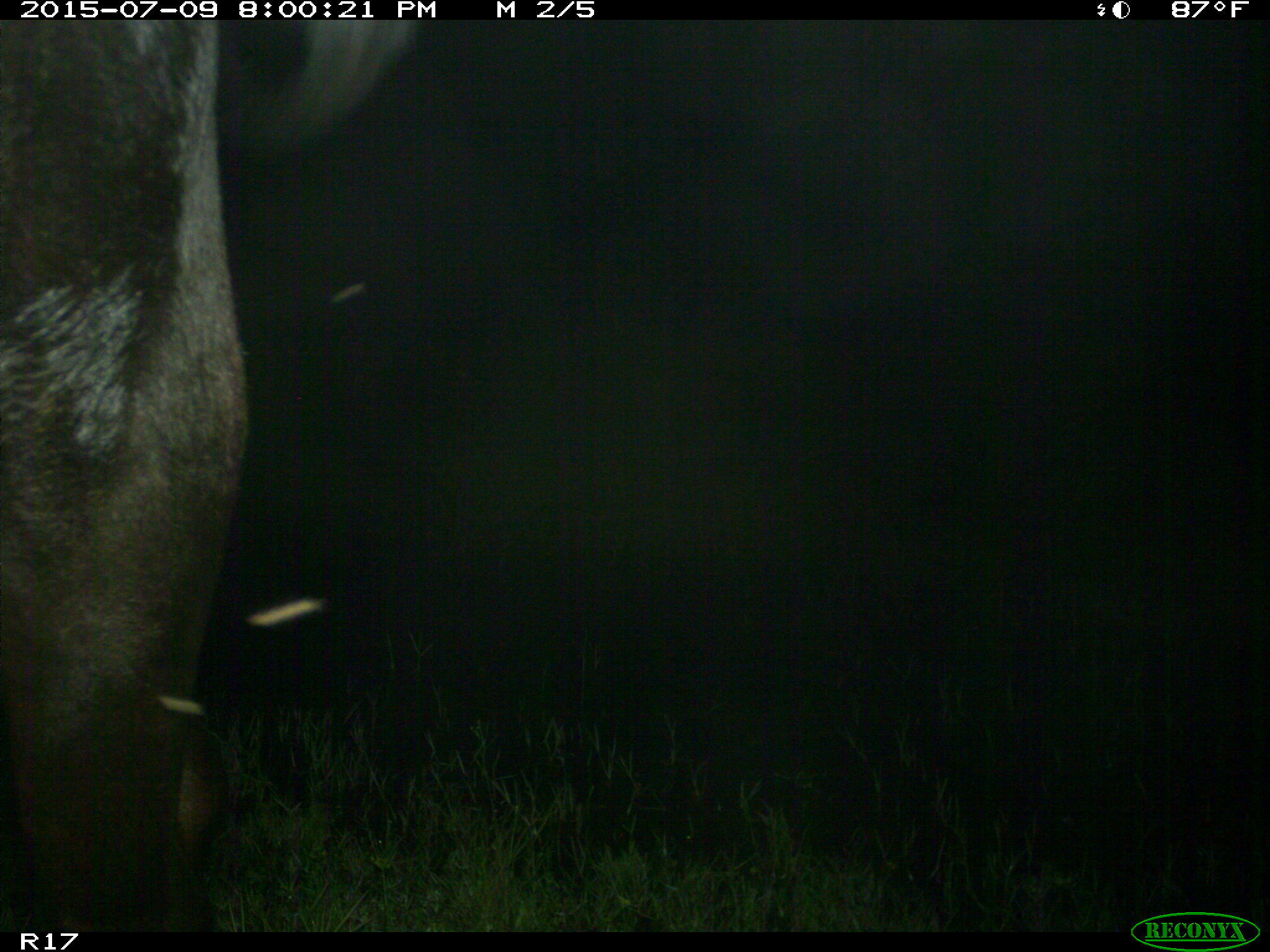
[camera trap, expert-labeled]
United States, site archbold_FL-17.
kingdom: Animalia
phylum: Chordata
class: Mammalia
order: Artiodactyla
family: Bovidae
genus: Bos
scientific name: Bos taurus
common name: domestic cow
Bos taurus (domestic cow).